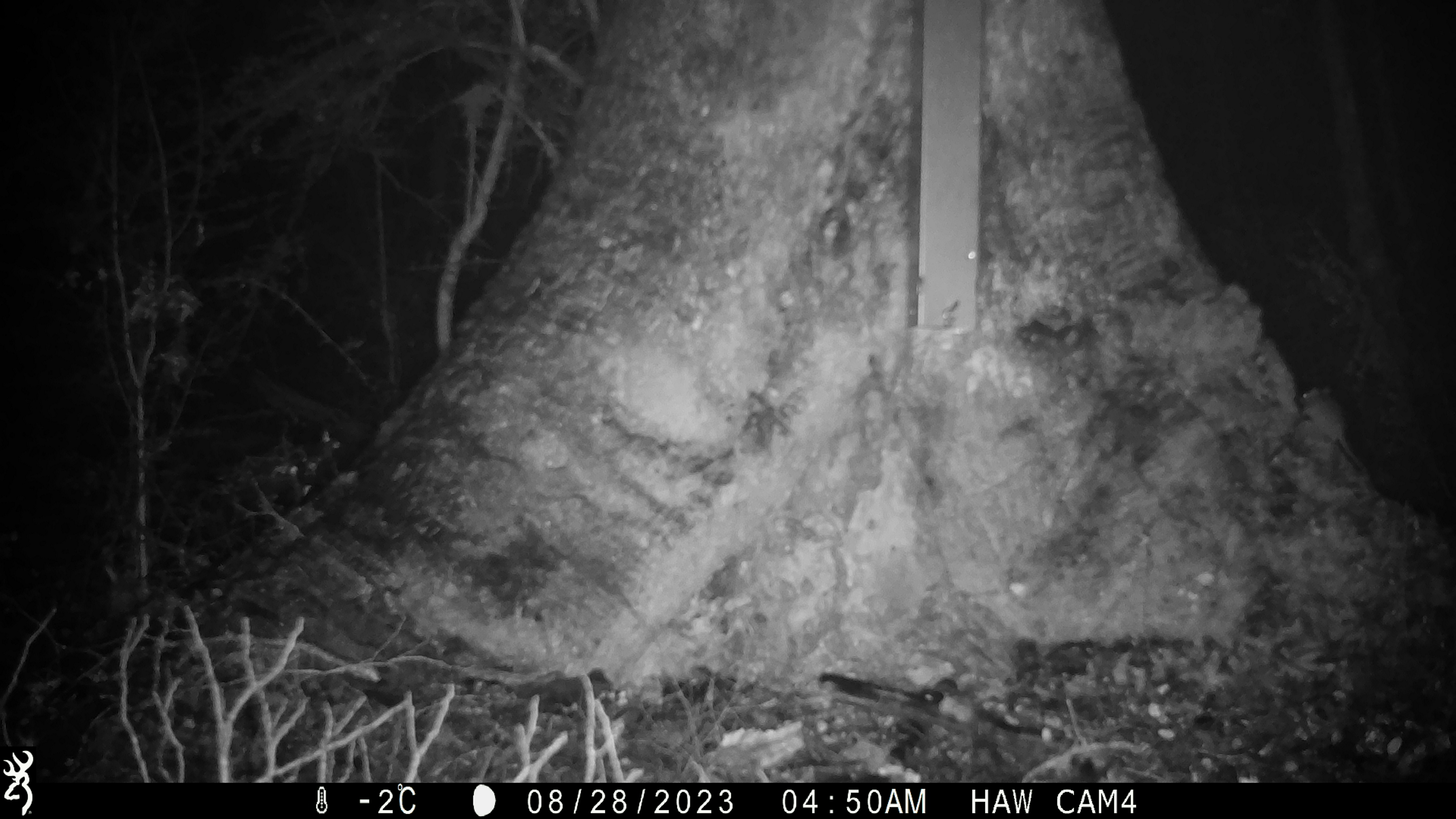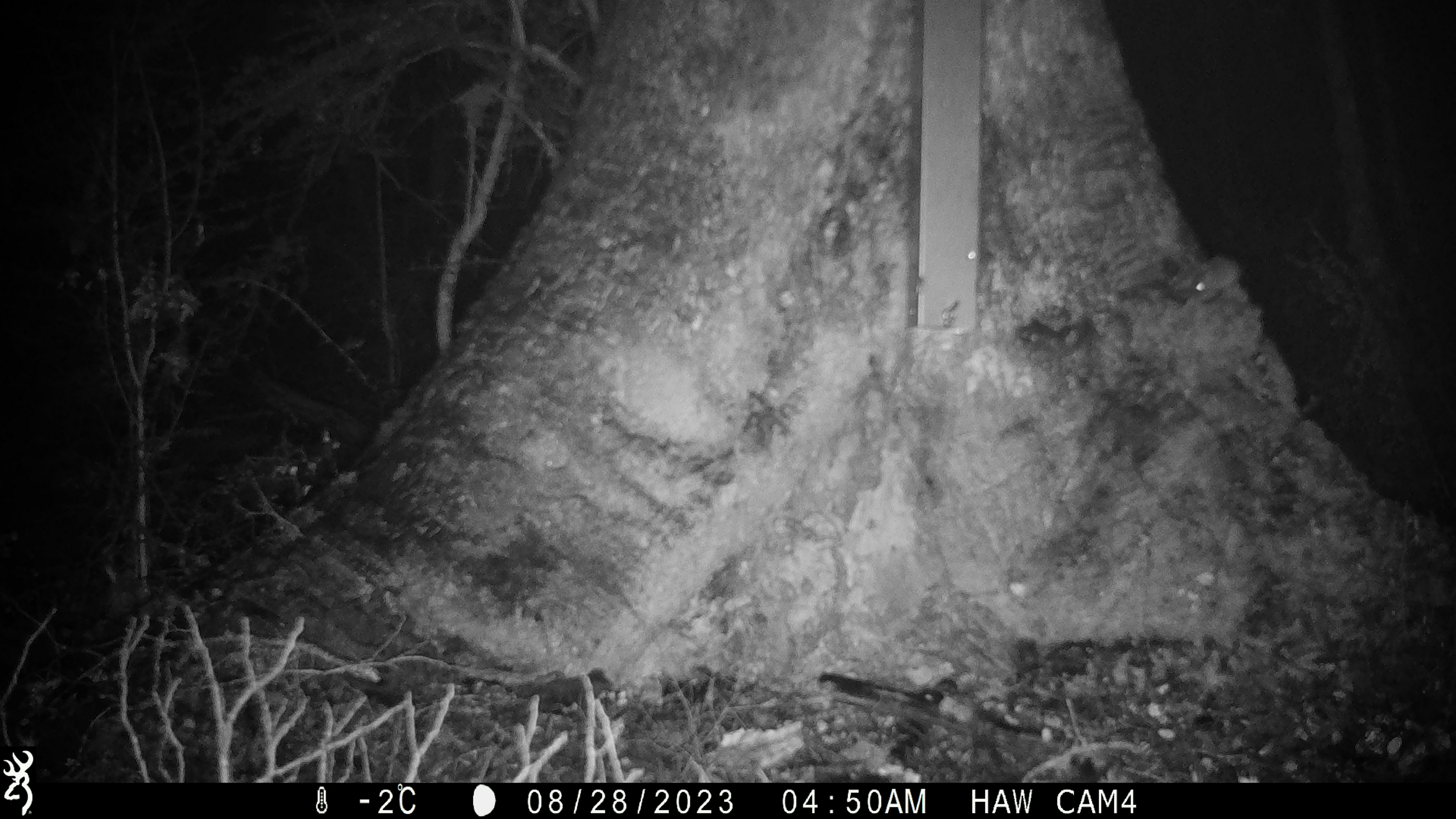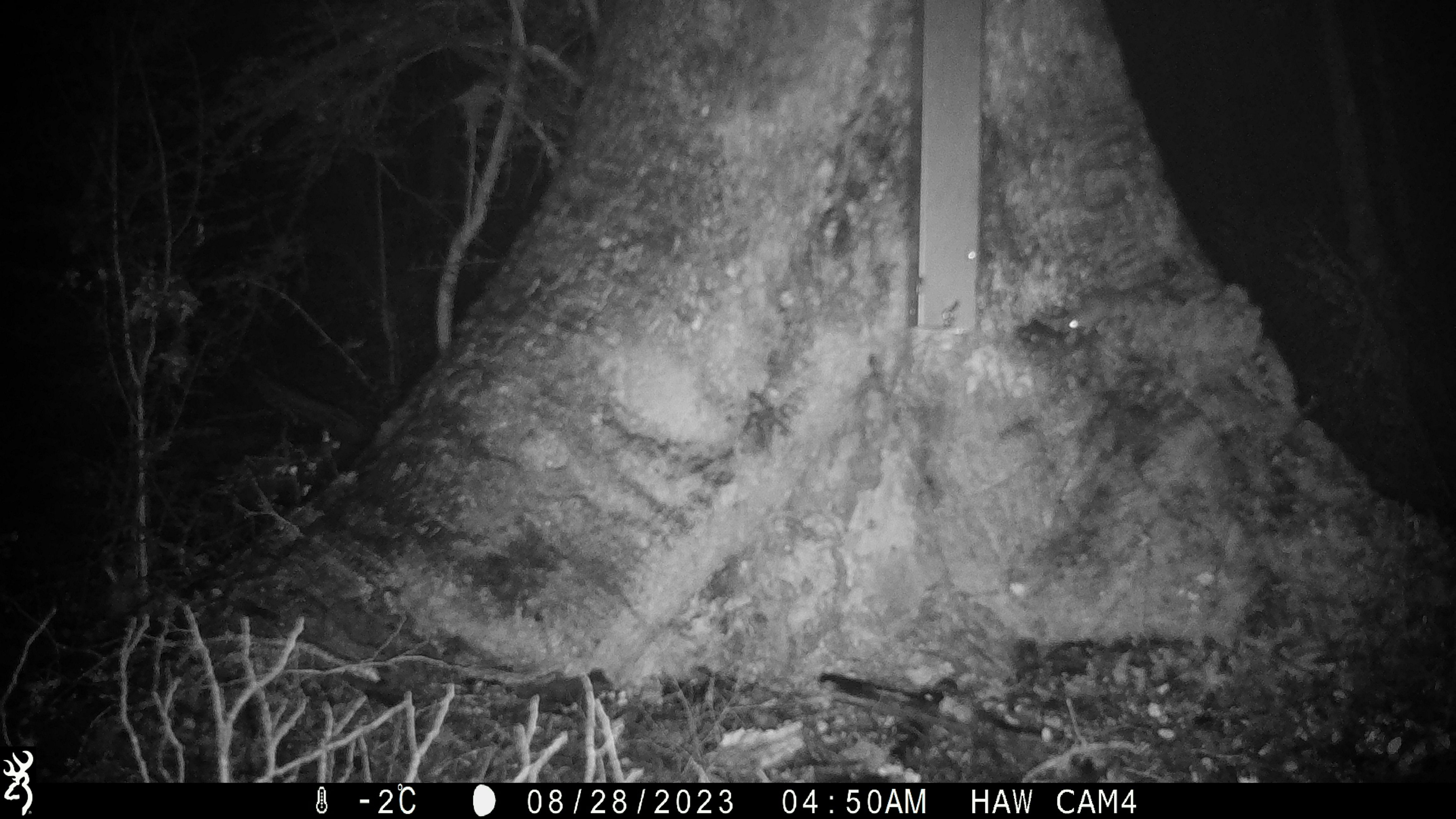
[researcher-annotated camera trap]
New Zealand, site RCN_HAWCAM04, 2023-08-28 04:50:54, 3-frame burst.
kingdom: Animalia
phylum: Chordata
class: Mammalia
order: Rodentia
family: Muridae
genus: Mus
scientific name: Mus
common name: mouse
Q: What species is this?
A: Mouse (Mus).